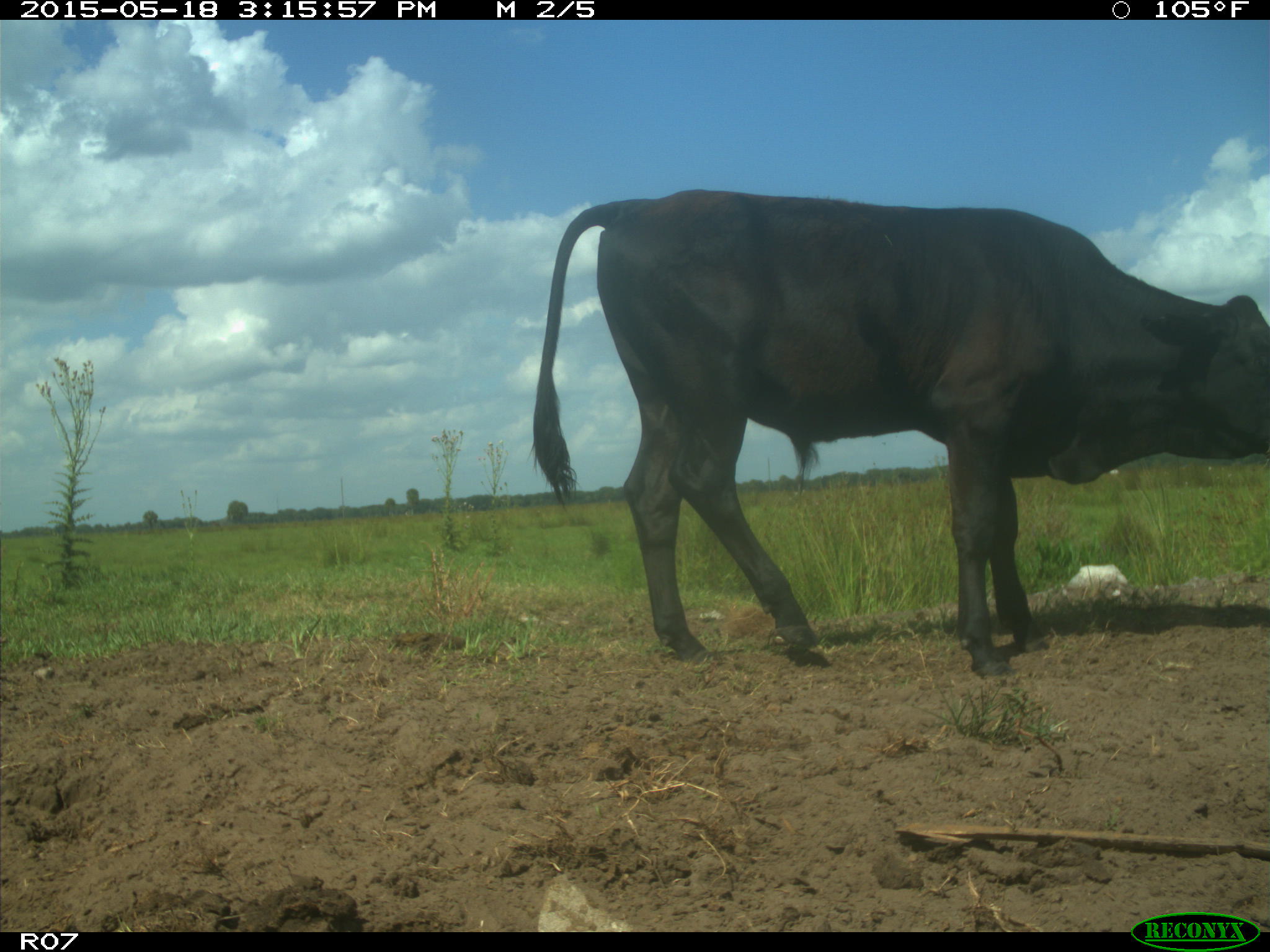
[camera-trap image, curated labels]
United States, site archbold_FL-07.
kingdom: Animalia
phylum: Chordata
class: Mammalia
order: Artiodactyla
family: Bovidae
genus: Bos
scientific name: Bos taurus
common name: domestic cow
Bos taurus (domestic cow).